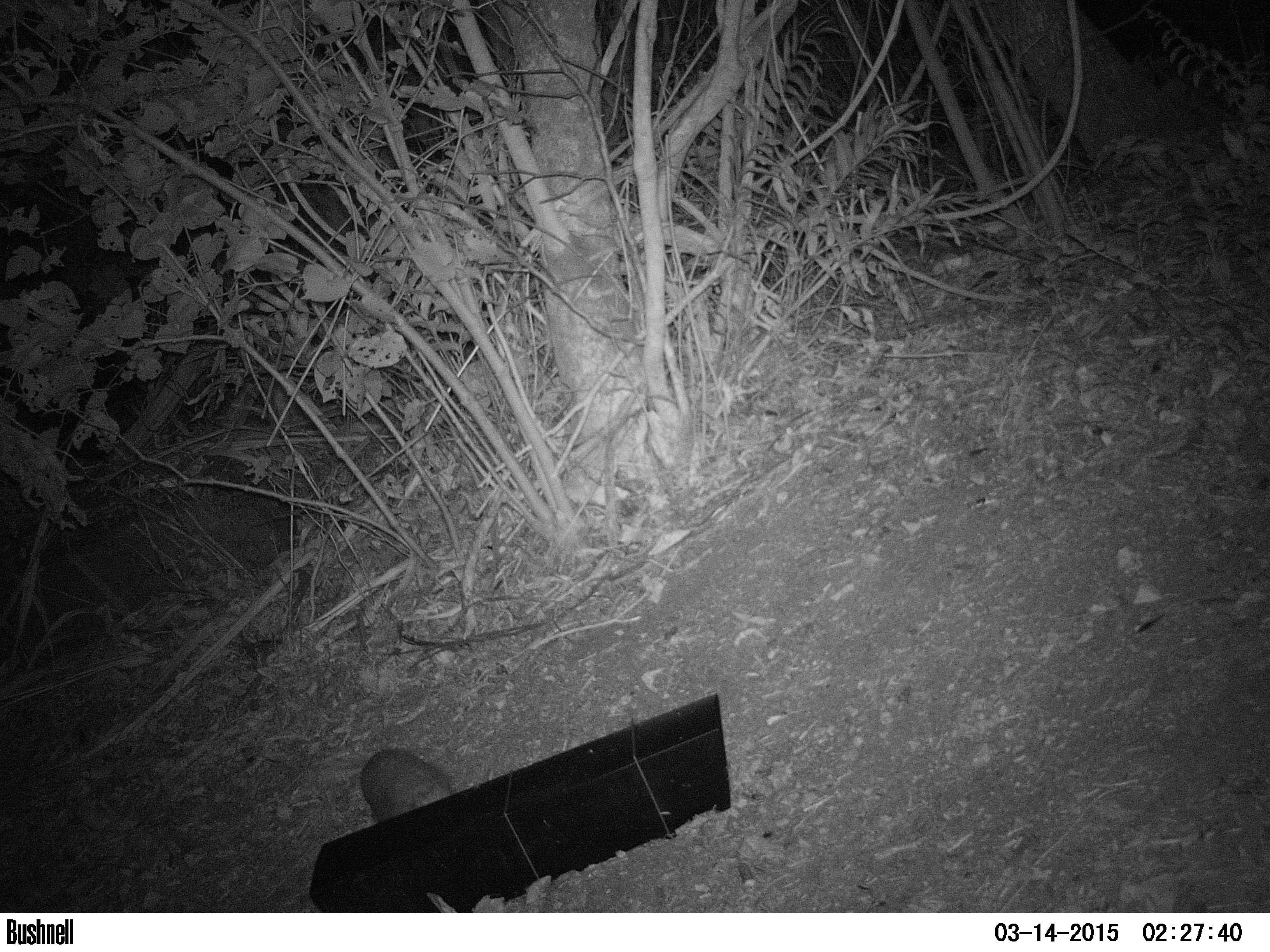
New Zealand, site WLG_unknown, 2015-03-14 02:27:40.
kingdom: Animalia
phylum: Chordata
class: Mammalia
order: Eulipotyphla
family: Erinaceidae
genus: Erinaceus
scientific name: Erinaceus europaeus europaeus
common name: european hedgehog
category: hedgehog